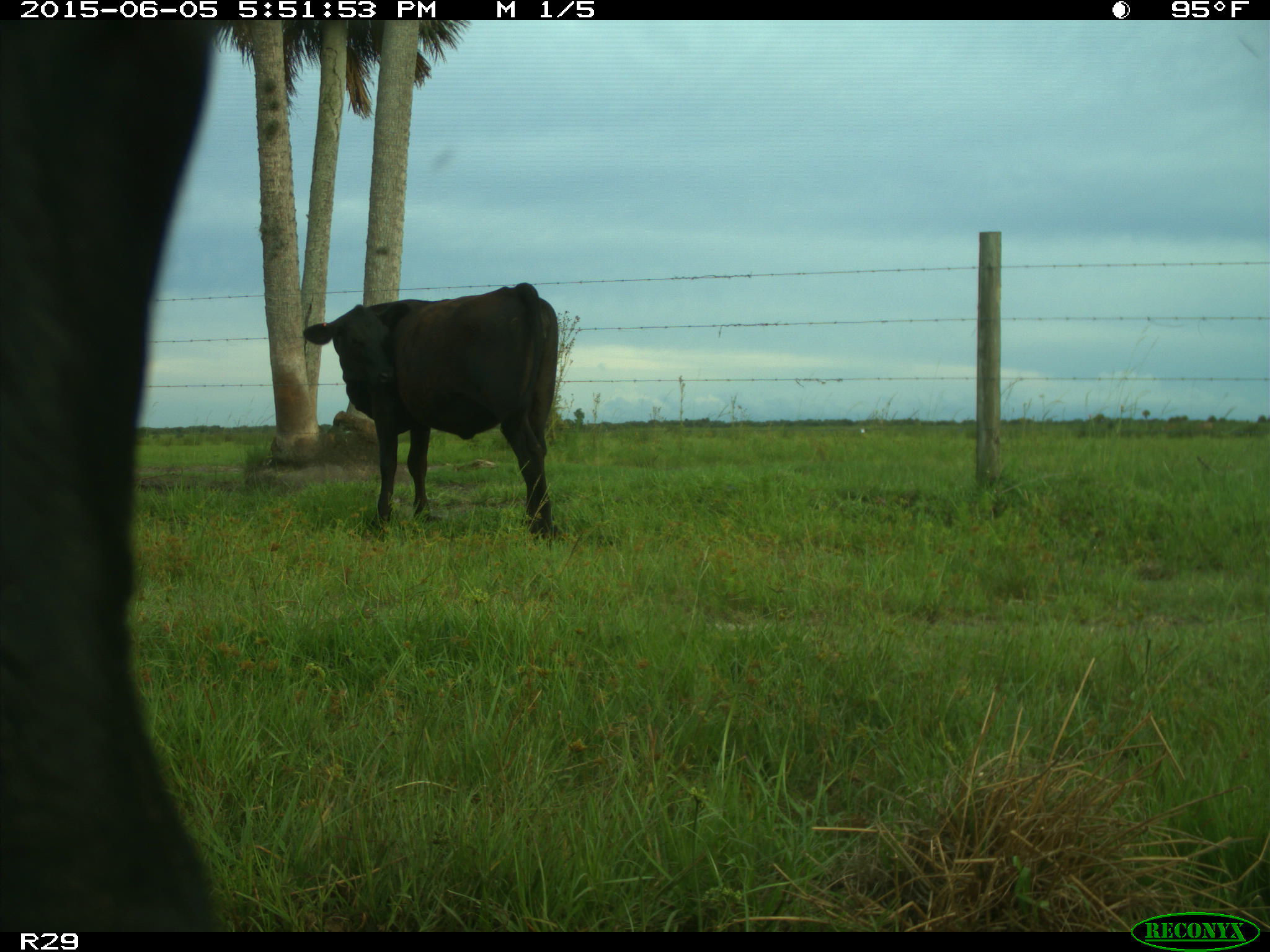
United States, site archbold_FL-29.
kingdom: Animalia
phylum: Chordata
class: Mammalia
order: Artiodactyla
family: Bovidae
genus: Bos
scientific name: Bos taurus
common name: domestic cow